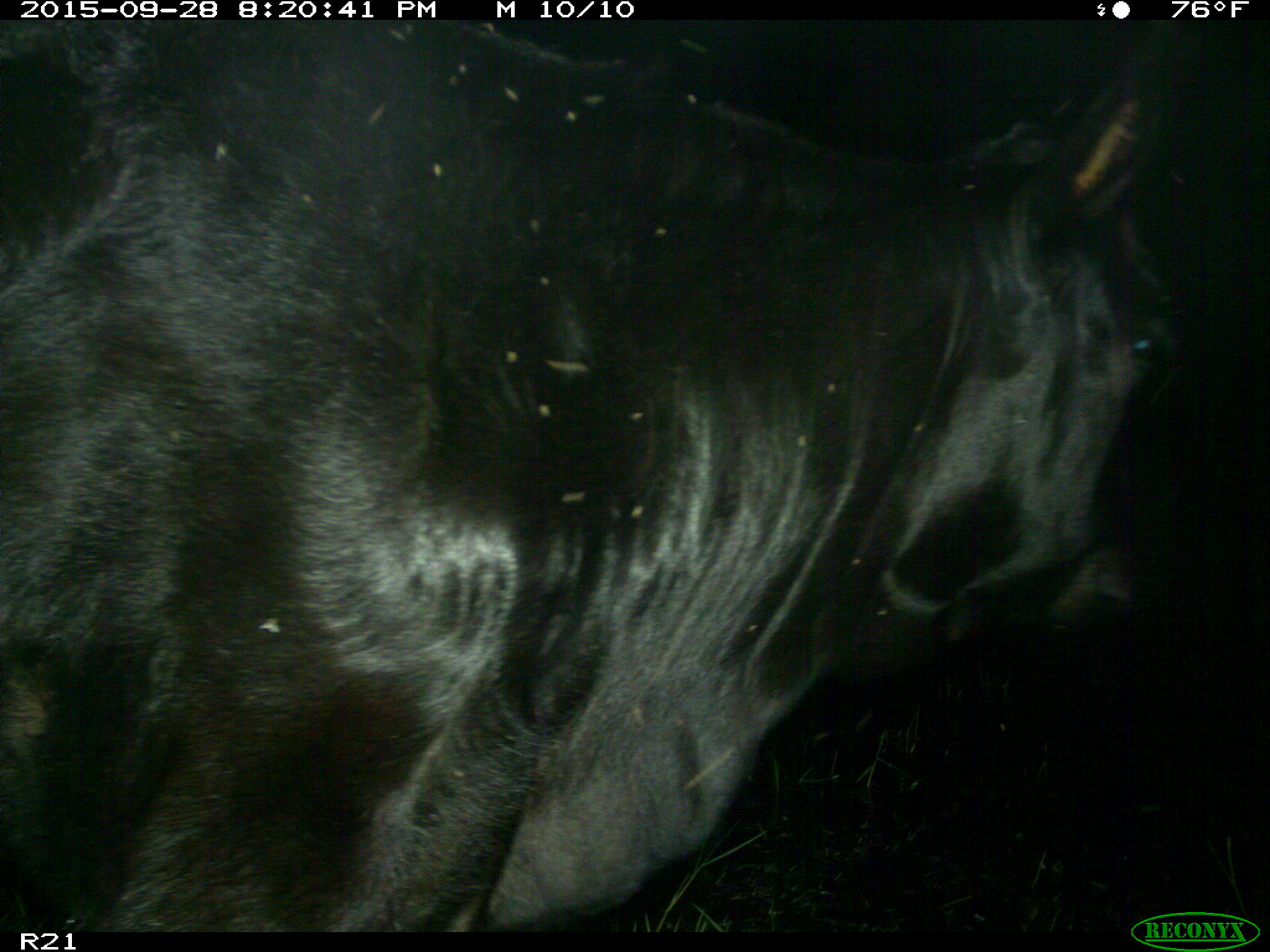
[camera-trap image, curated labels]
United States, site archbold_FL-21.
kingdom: Animalia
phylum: Chordata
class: Mammalia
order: Artiodactyla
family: Bovidae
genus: Bos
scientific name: Bos taurus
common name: domestic cow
Bos taurus (domestic cow).